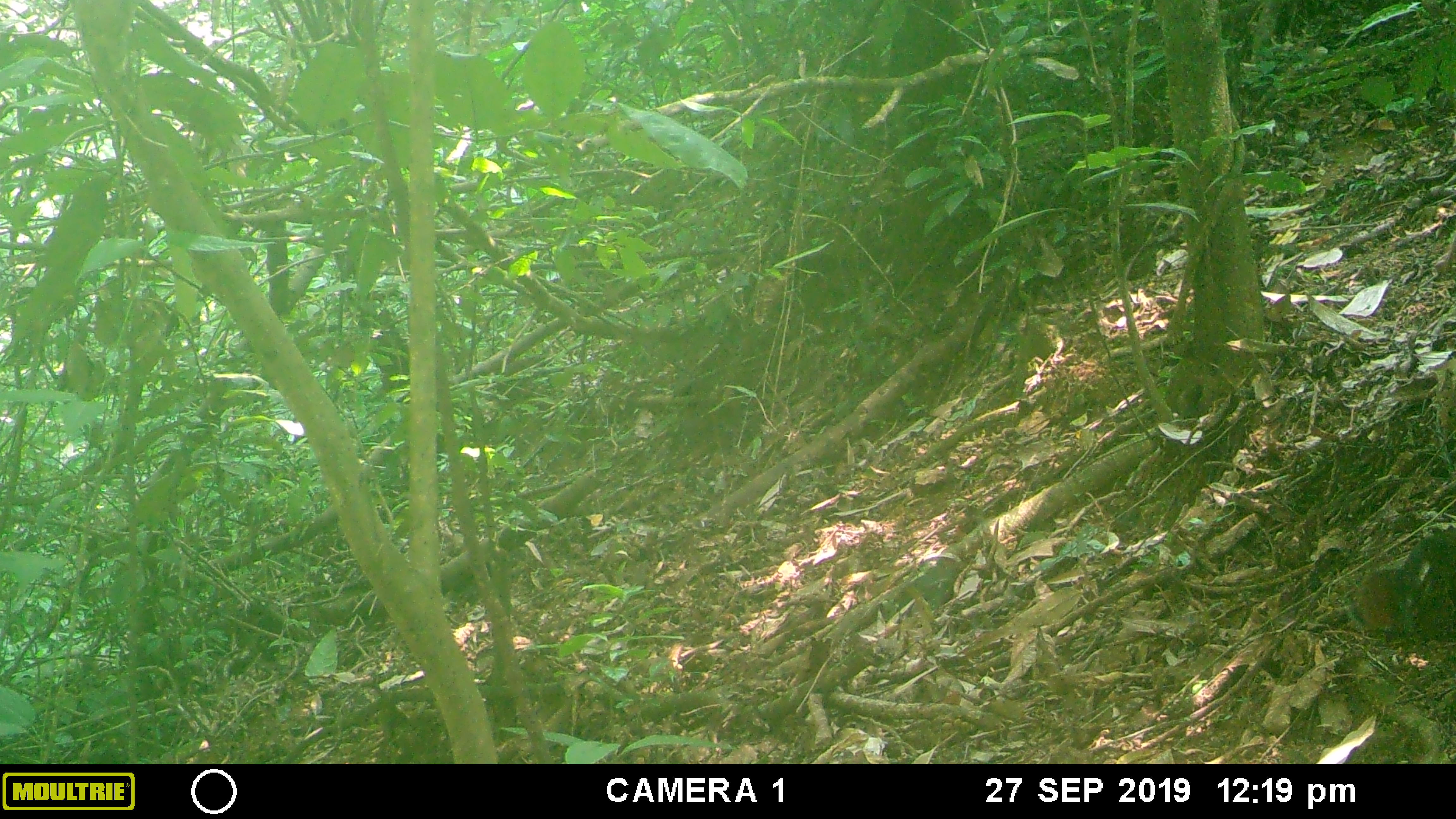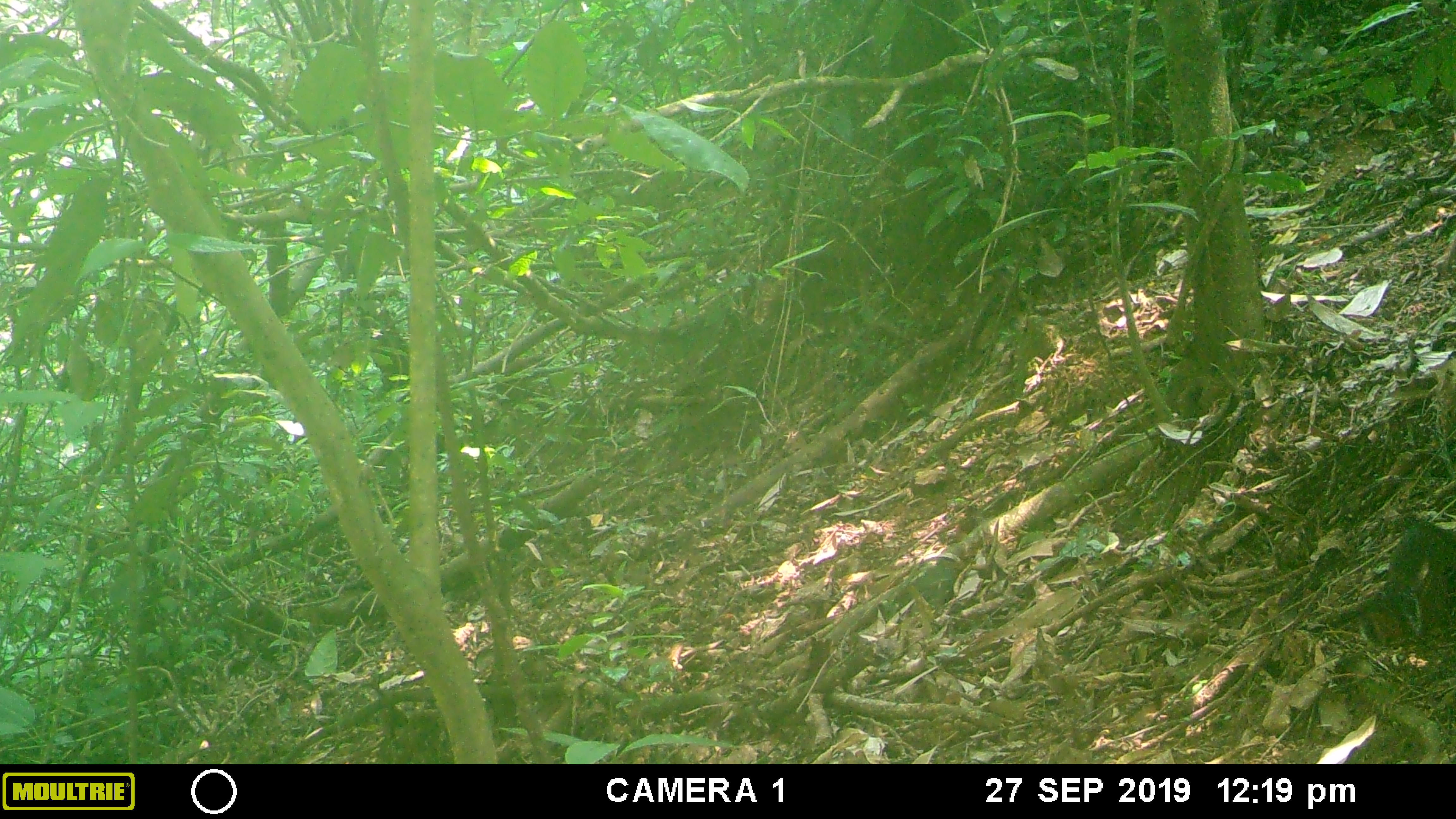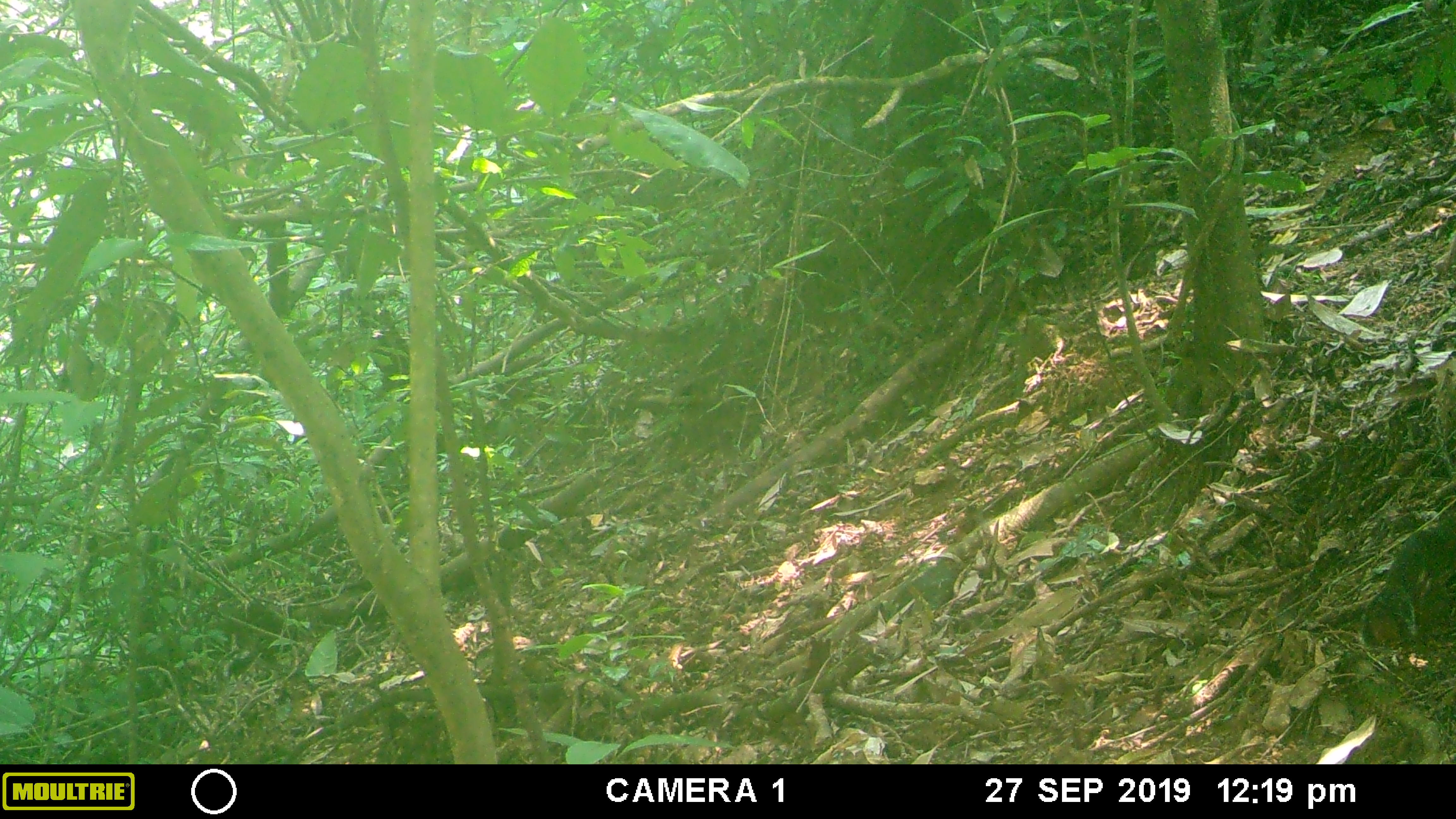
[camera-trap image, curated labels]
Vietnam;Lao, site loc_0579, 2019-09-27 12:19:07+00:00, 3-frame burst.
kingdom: Animalia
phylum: Chordata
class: Mammalia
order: Rodentia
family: Sciuridae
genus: Dremomys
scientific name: Dremomys rufigenis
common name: red-cheeked squirrel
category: red cheeked squirrel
Red cheeked squirrel (red-cheeked squirrel) (Dremomys rufigenis). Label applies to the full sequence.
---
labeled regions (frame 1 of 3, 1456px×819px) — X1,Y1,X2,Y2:
red cheeked squirrel: 1347,525,1456,634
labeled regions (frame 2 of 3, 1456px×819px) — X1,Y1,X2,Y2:
red cheeked squirrel: 1358,517,1456,645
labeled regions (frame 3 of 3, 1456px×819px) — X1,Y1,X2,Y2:
red cheeked squirrel: 1362,512,1454,642